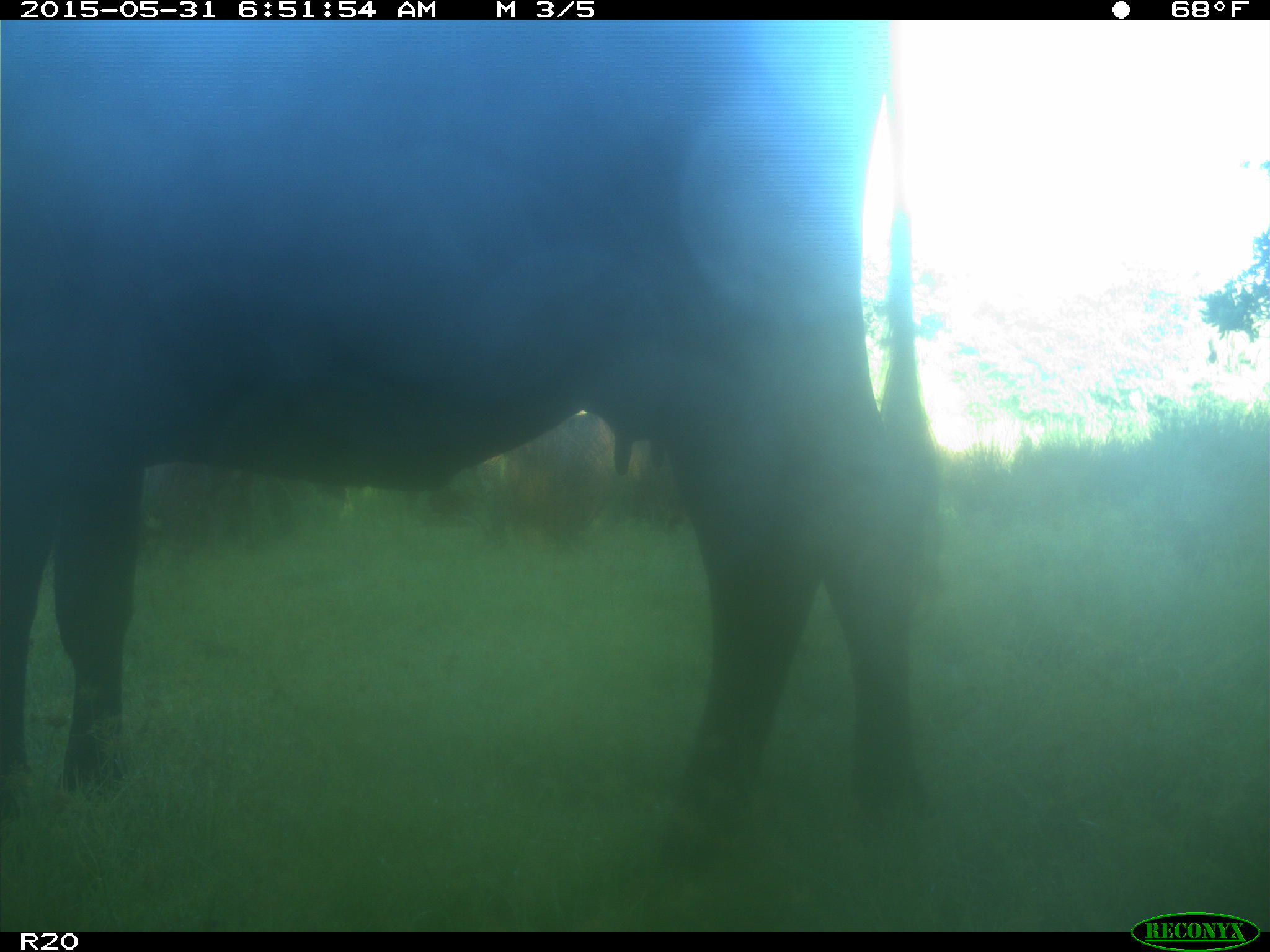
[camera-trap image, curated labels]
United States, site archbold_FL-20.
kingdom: Animalia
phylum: Chordata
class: Mammalia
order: Artiodactyla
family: Bovidae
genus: Bos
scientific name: Bos taurus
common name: domestic cow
Bos taurus (domestic cow).